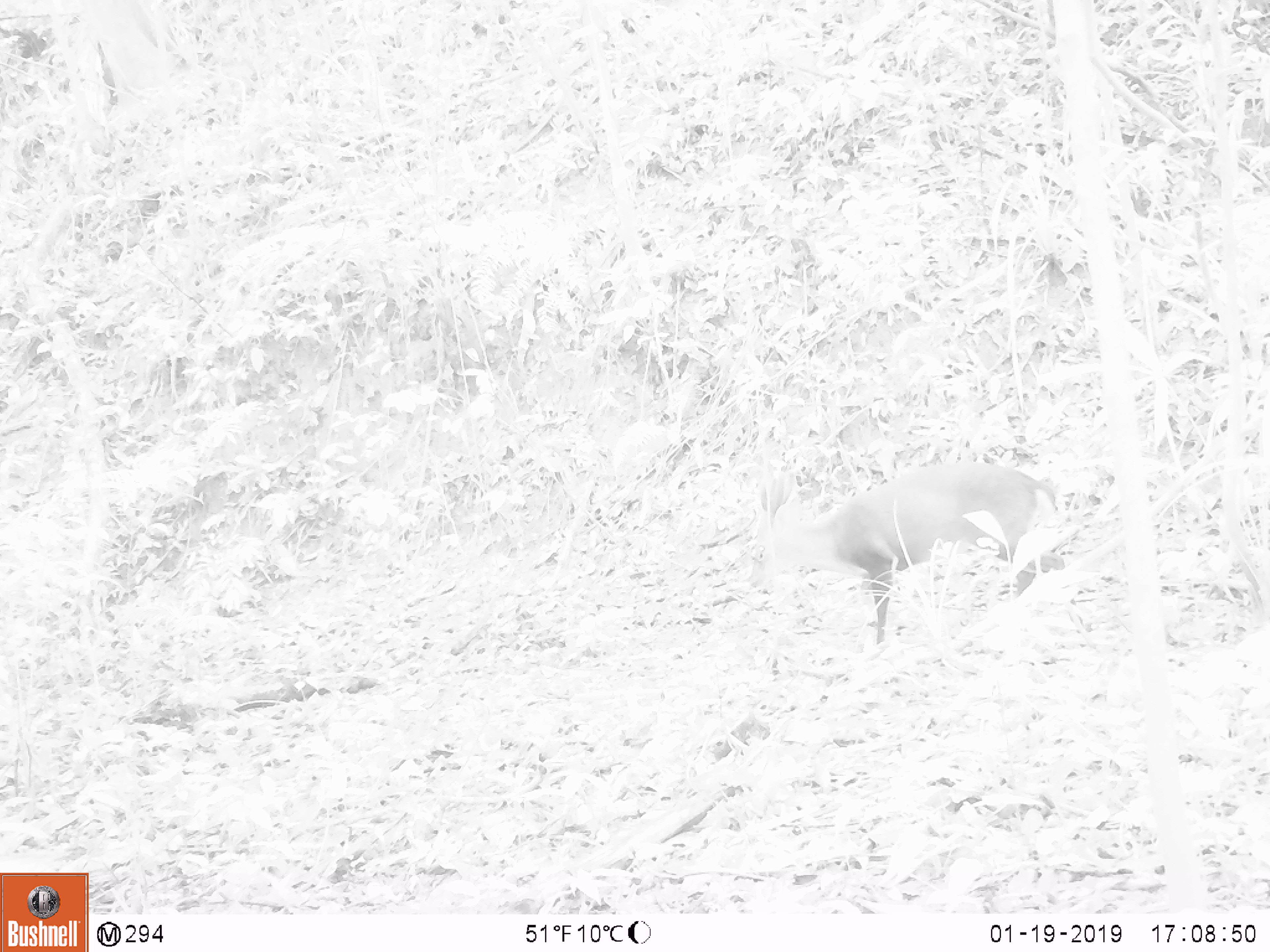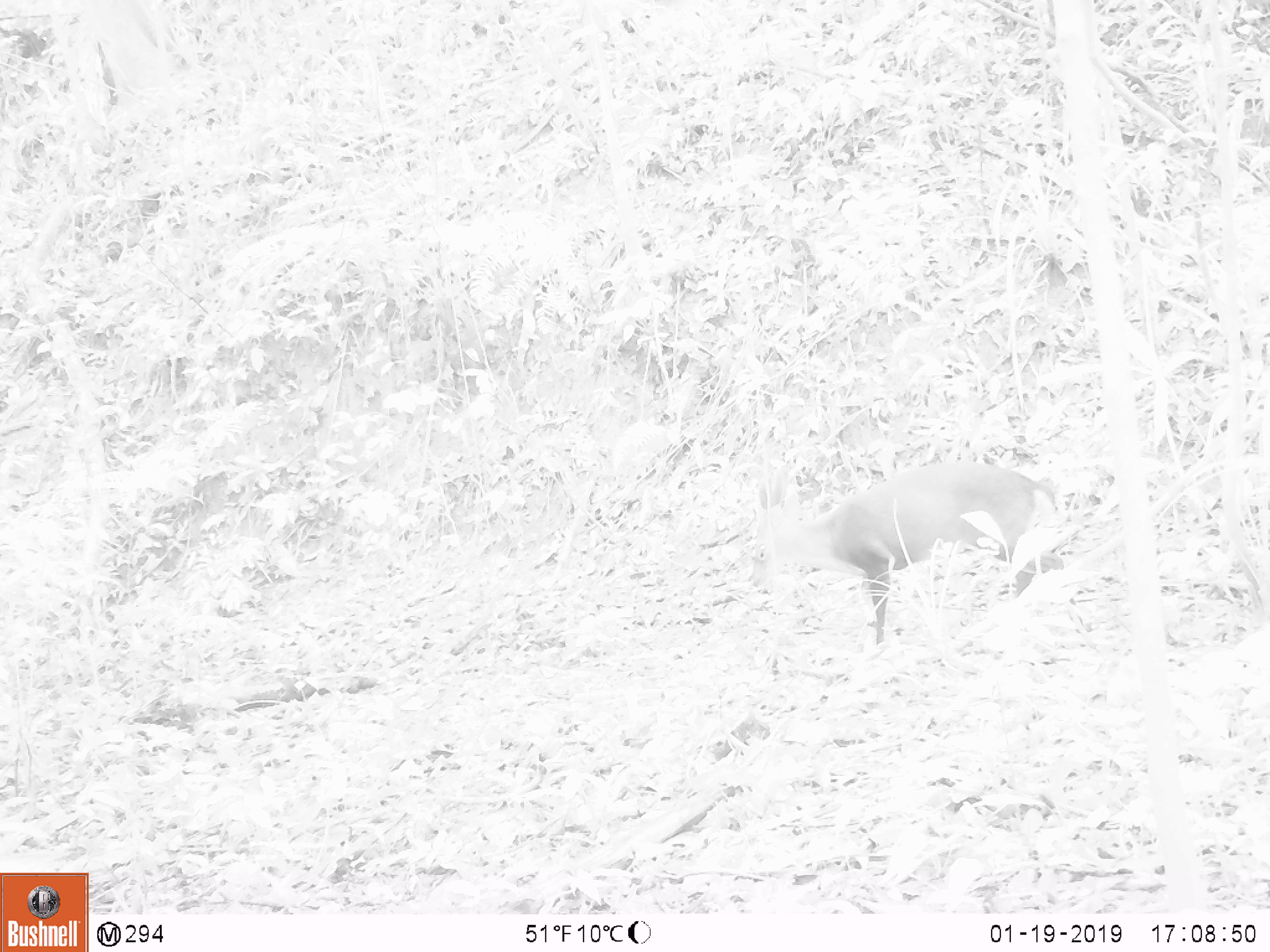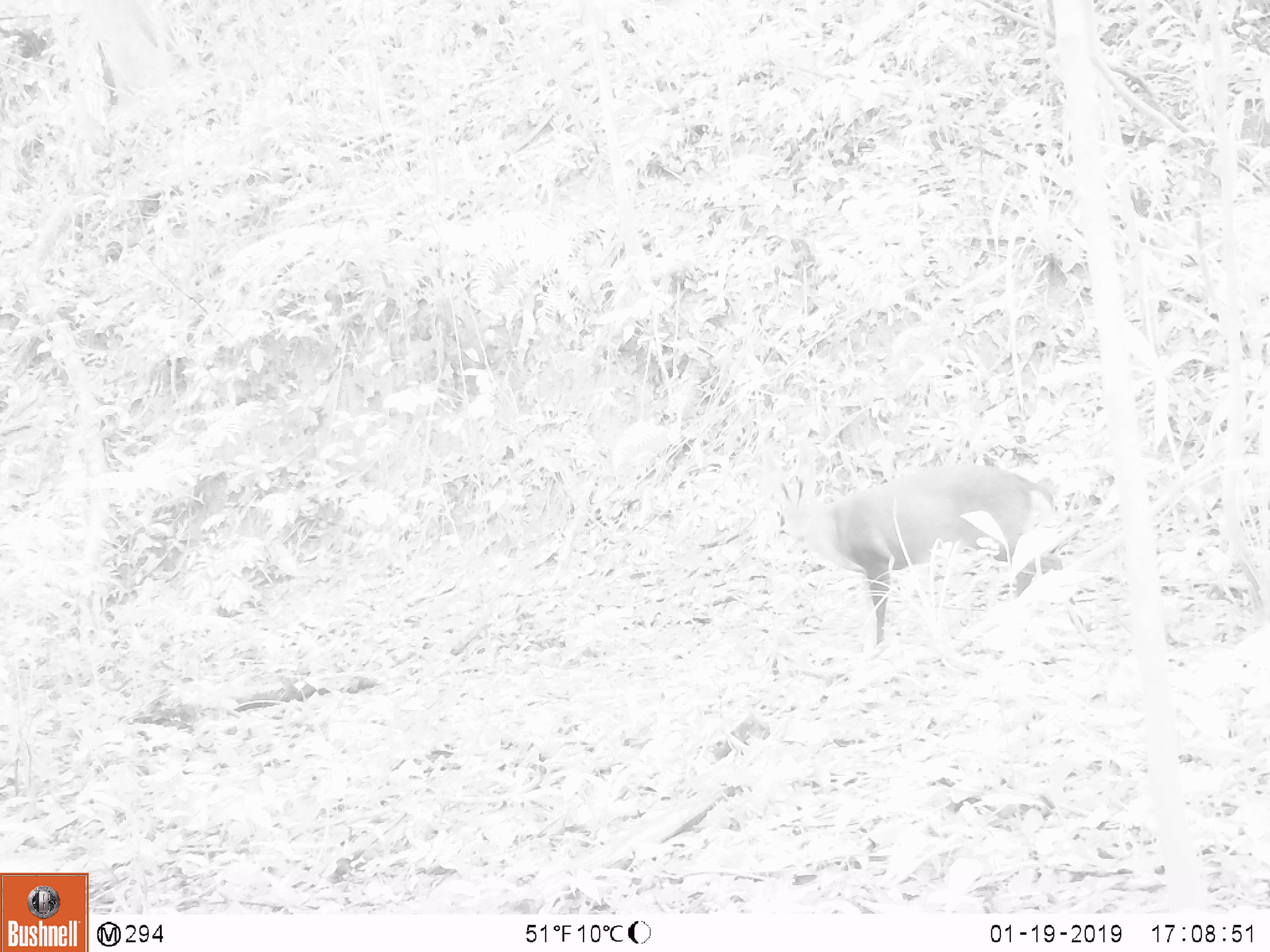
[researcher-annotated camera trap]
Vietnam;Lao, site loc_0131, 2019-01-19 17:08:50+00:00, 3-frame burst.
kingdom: Animalia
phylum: Chordata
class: Mammalia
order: Artiodactyla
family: Cervidae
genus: Muntiacus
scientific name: Muntiacus vuquangensis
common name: large-antlered muntjac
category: large antlered muntjac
Large antlered muntjac (large-antlered muntjac) (Muntiacus vuquangensis). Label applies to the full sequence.